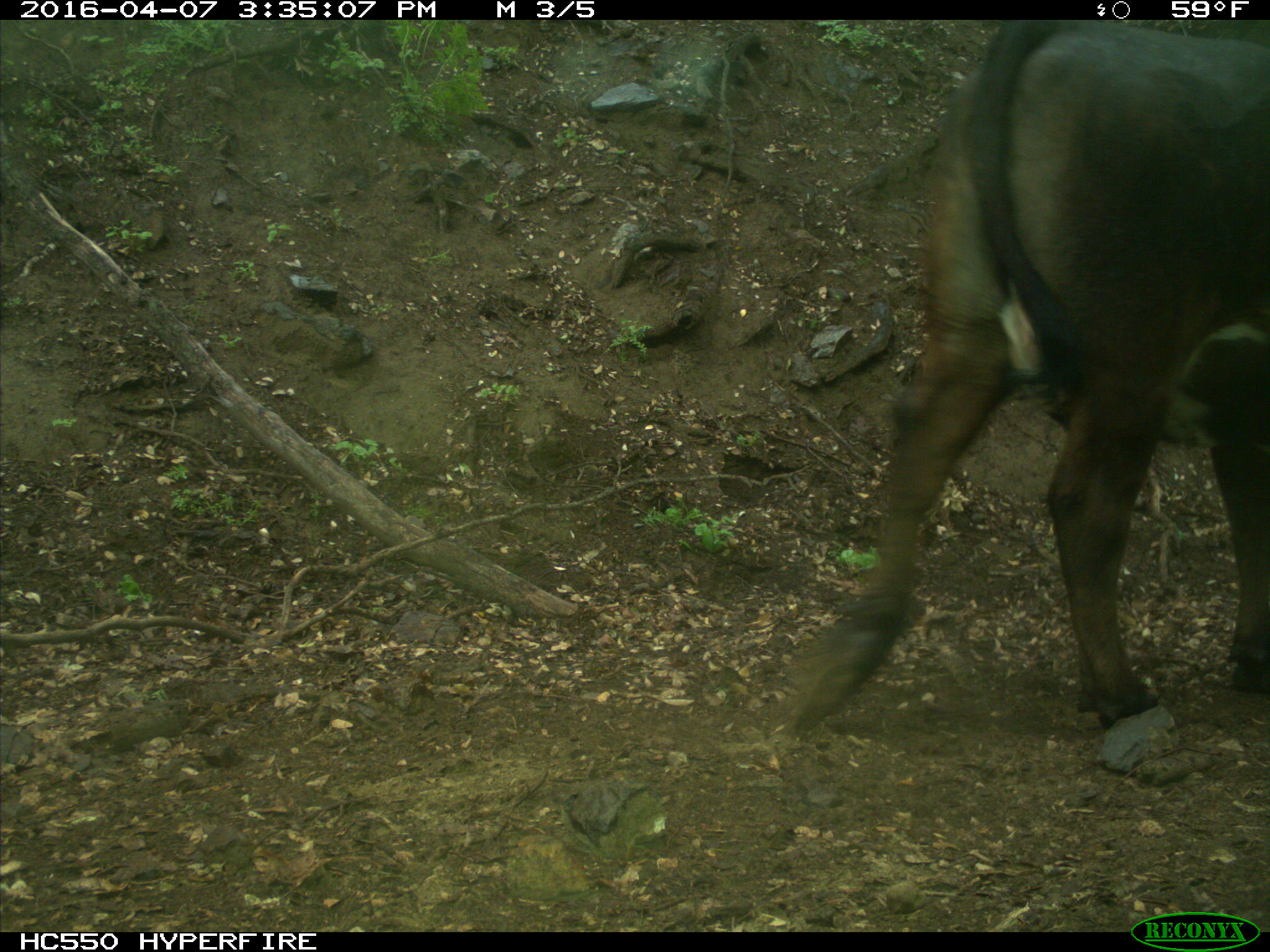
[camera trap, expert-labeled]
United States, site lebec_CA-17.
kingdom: Animalia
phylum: Chordata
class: Mammalia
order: Artiodactyla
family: Bovidae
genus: Bos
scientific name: Bos taurus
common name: domestic cow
Bos taurus (domestic cow).